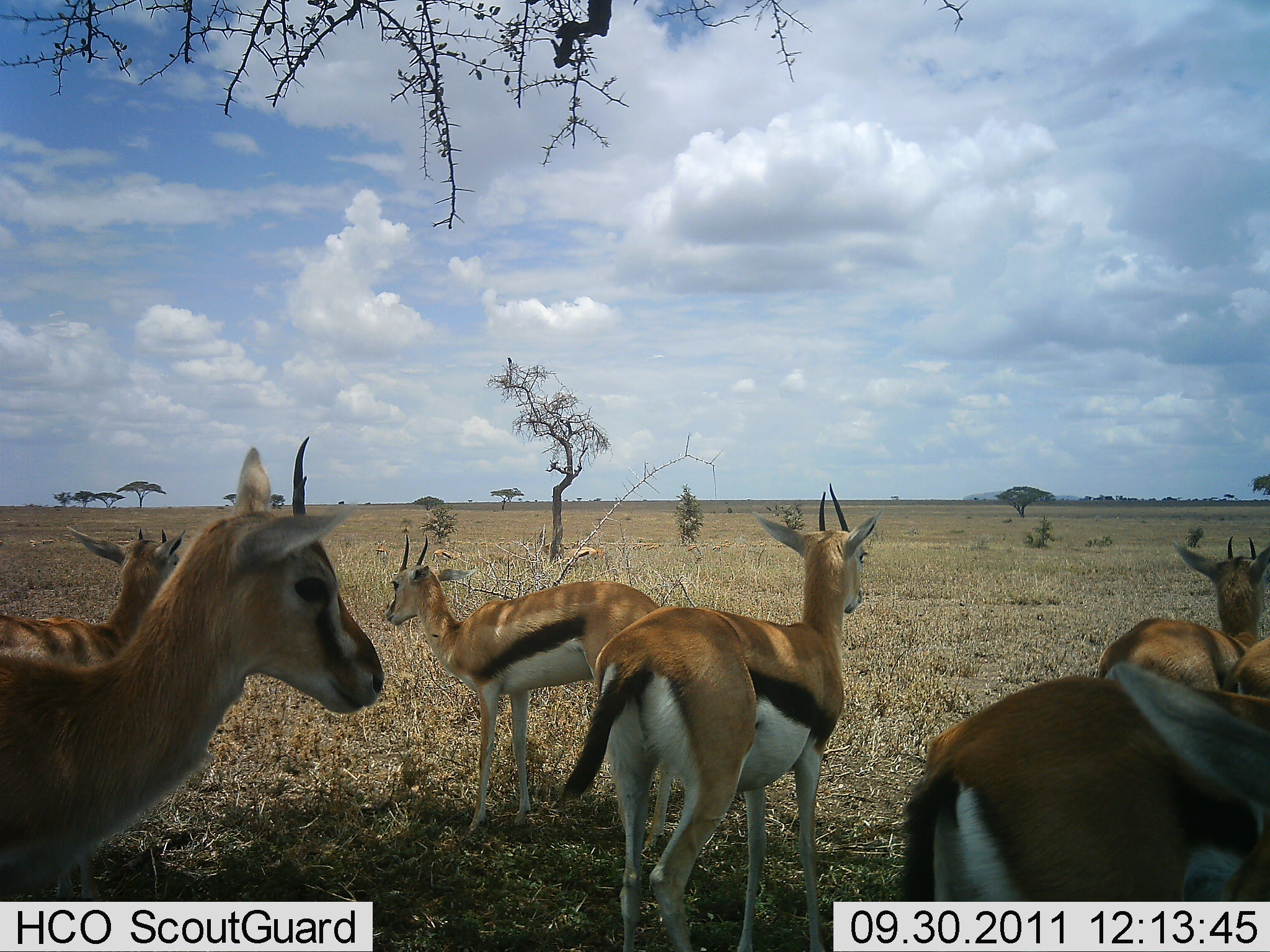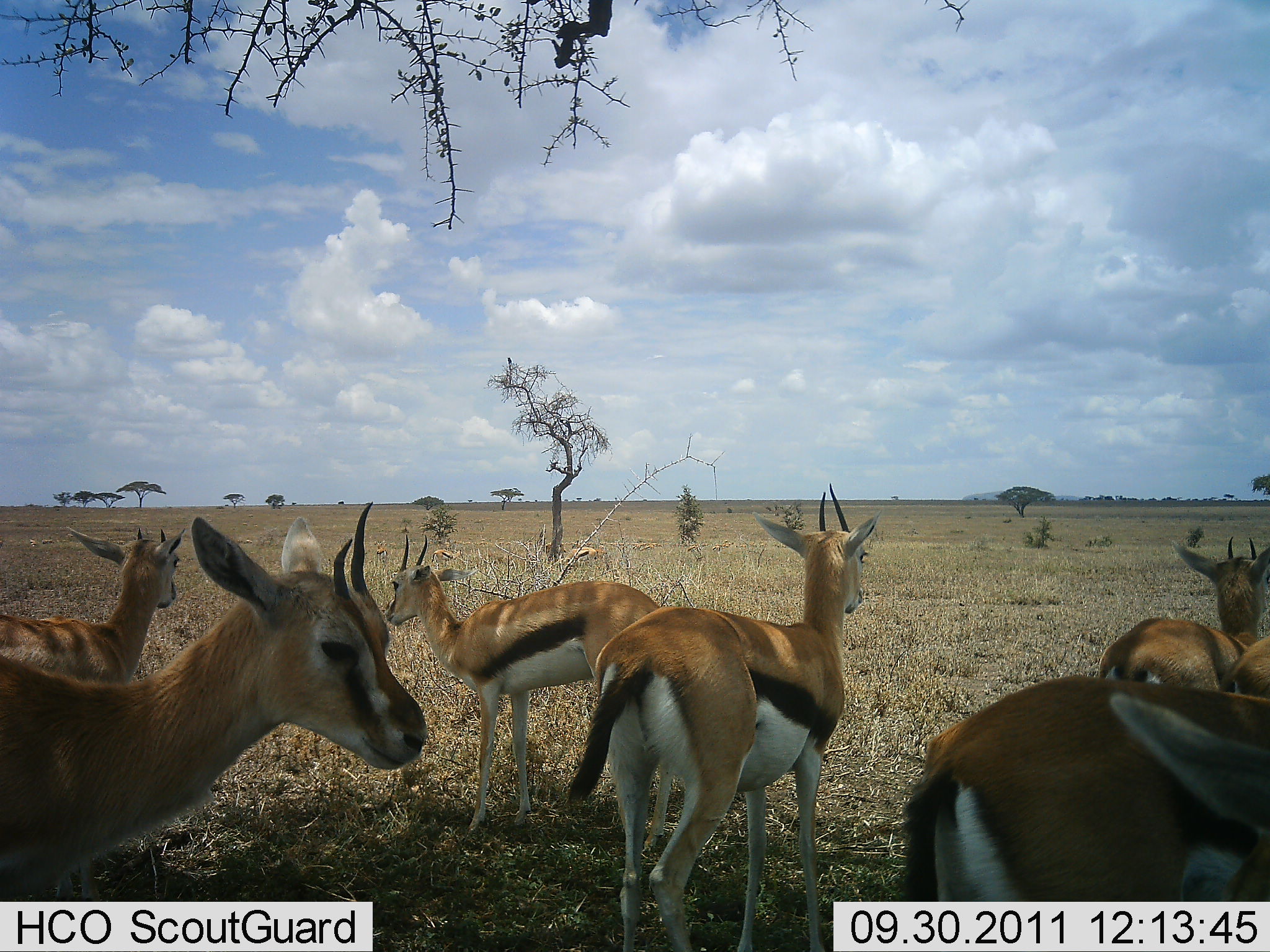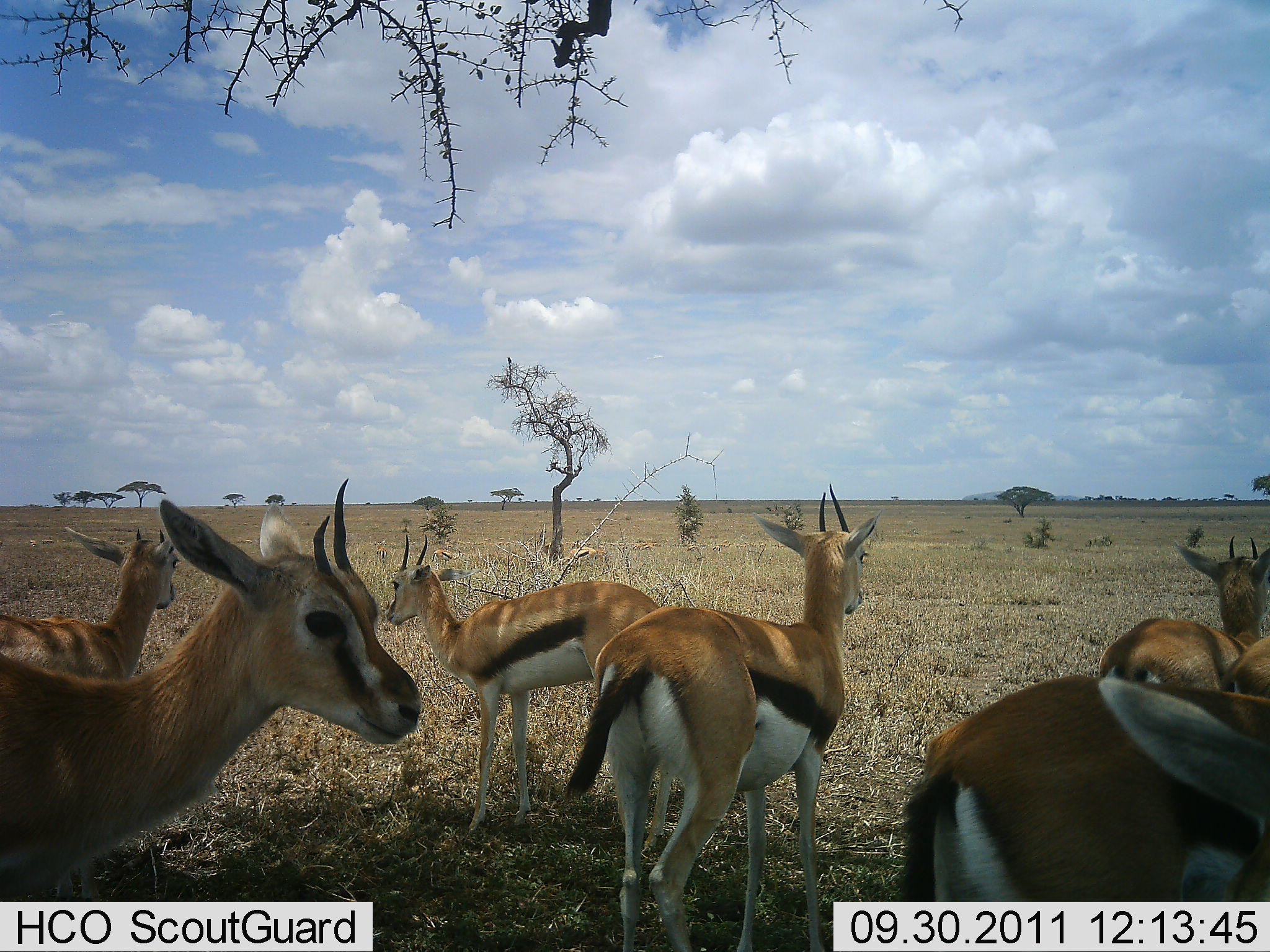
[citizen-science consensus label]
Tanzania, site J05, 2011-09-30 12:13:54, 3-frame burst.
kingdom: Animalia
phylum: Chordata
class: Mammalia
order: Artiodactyla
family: Bovidae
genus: Eudorcas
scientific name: Eudorcas thomsonii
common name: thomson's gazelle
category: gazellethomsons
Gazellethomsons (thomson's gazelle) (Eudorcas thomsonii), count 7. Behavior (volunteer vote fractions): standing 100%, resting 20%, moving 0%, interacting 0%. Young present (vote fraction): 0%. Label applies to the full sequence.